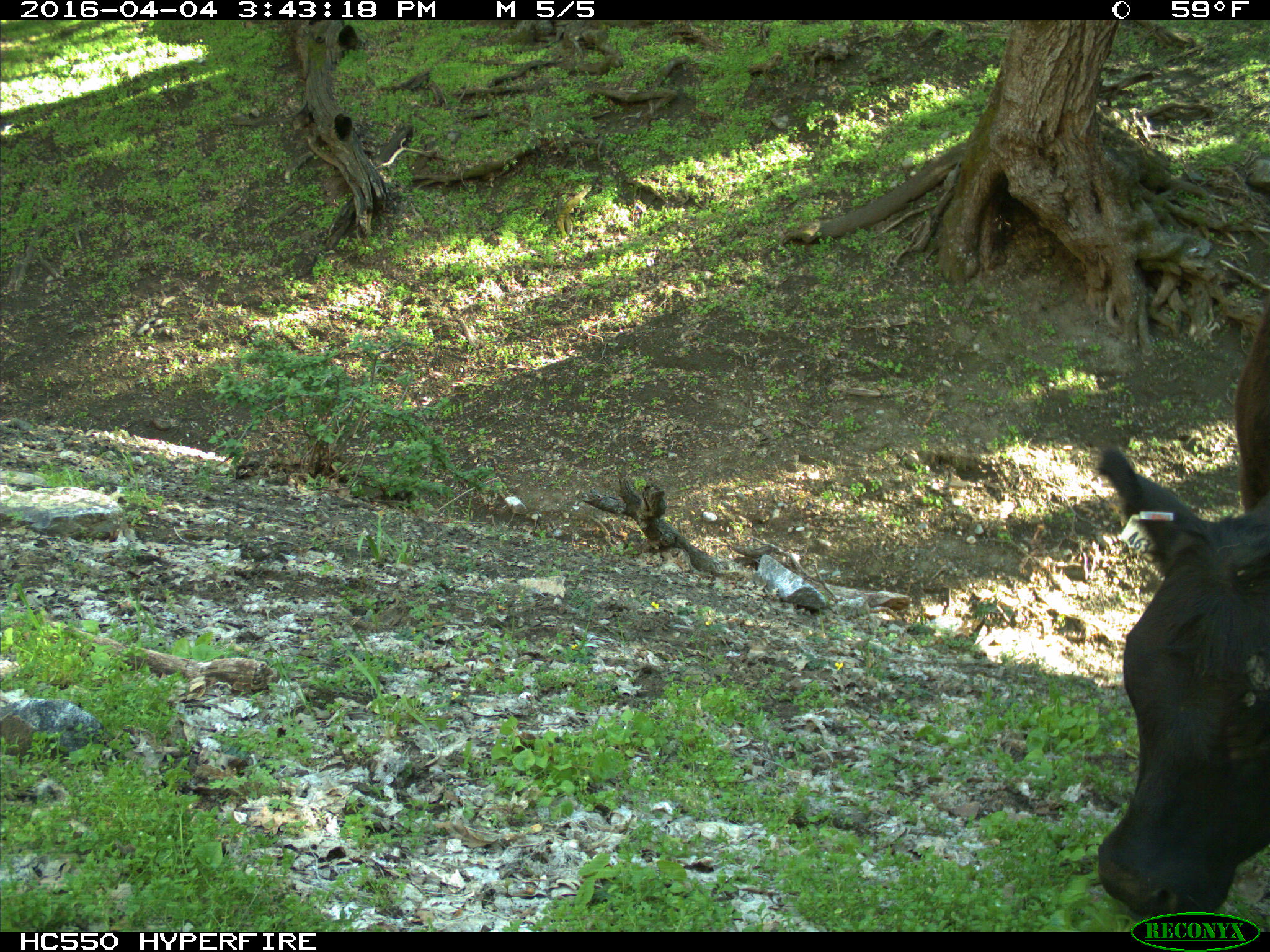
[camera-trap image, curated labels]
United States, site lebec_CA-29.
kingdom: Animalia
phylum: Chordata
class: Mammalia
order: Artiodactyla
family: Bovidae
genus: Bos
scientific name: Bos taurus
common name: domestic cow